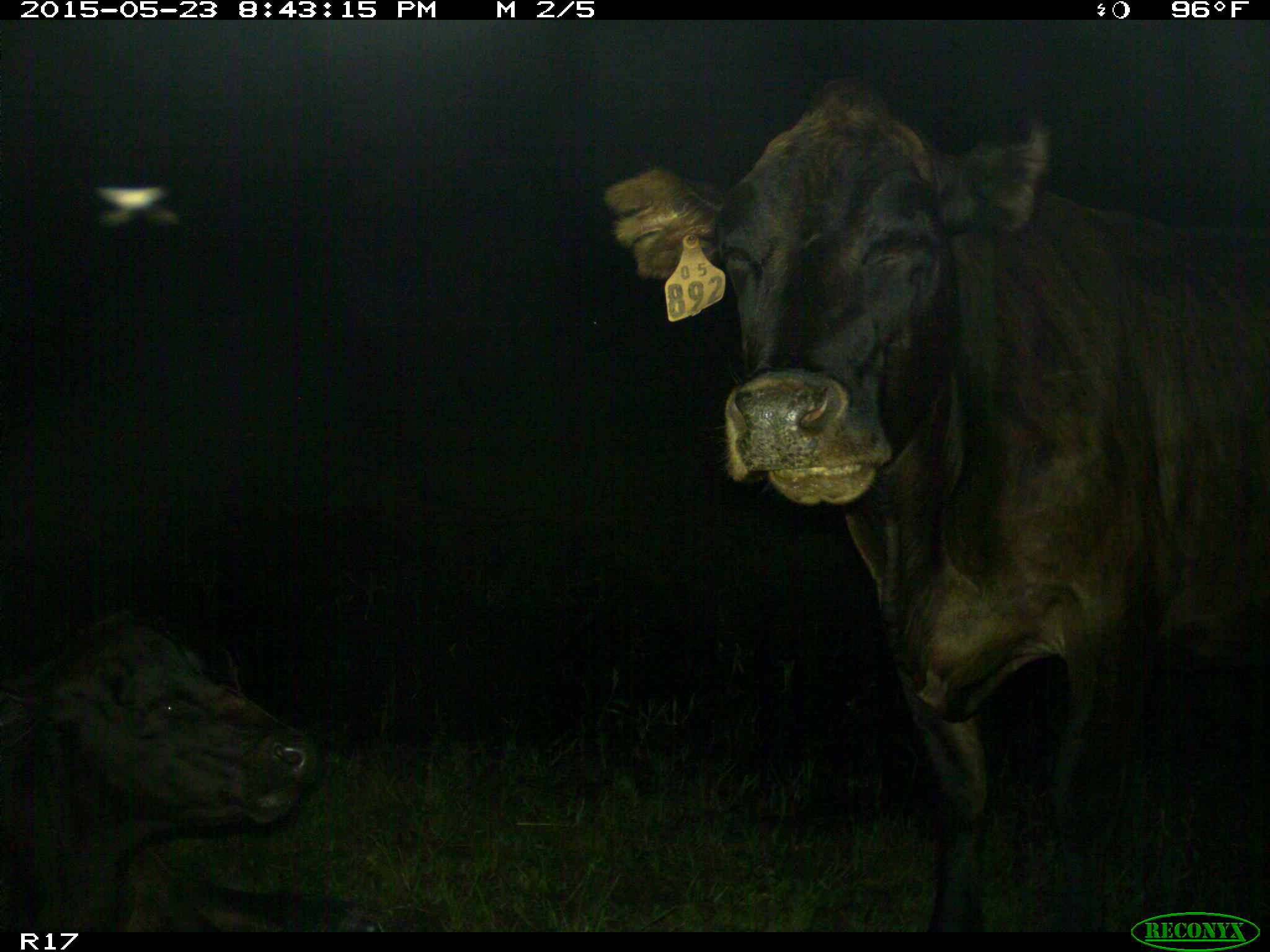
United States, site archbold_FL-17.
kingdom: Animalia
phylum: Chordata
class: Mammalia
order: Artiodactyla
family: Bovidae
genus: Bos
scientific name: Bos taurus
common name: domestic cow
Bos taurus (domestic cow).